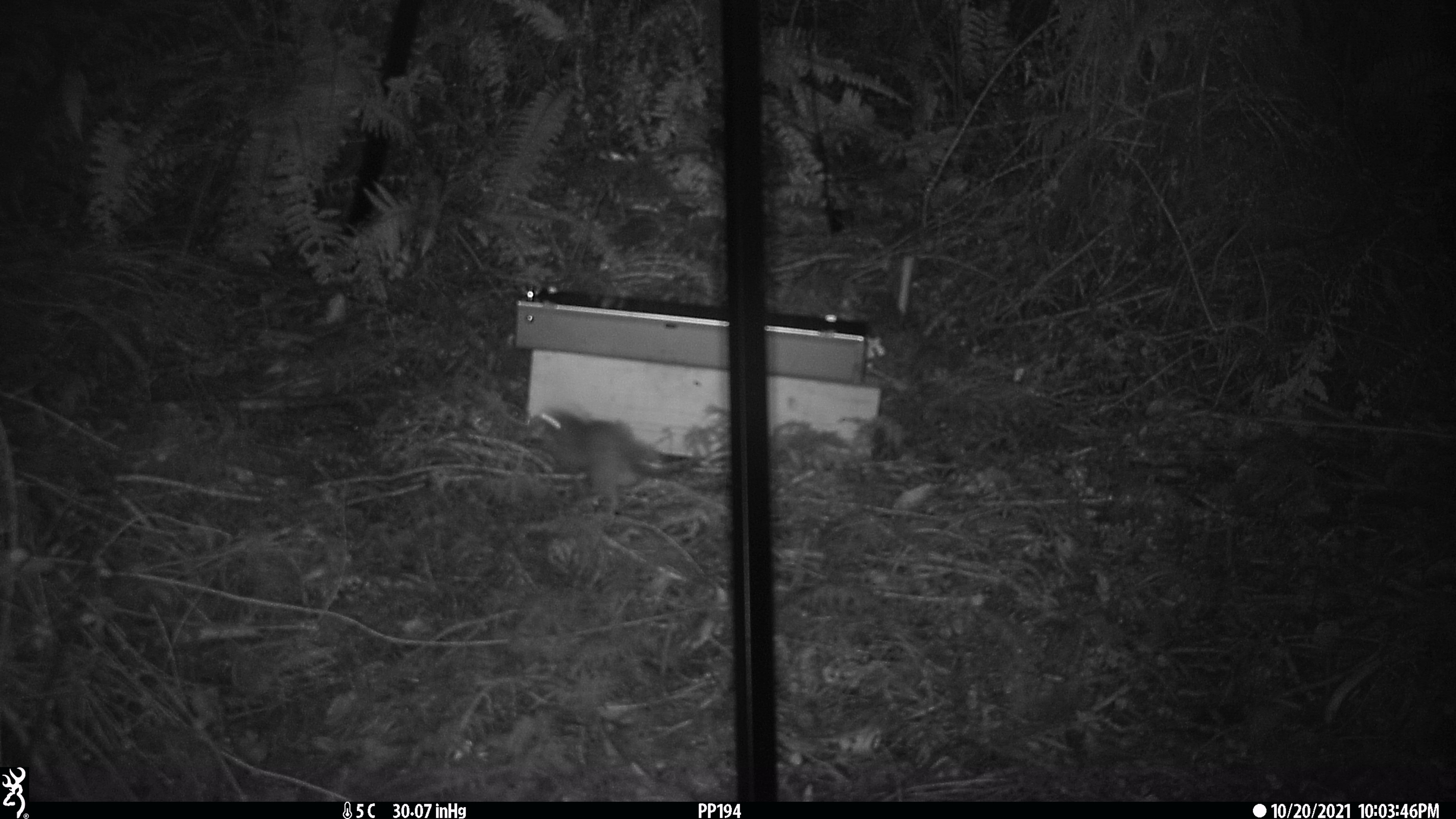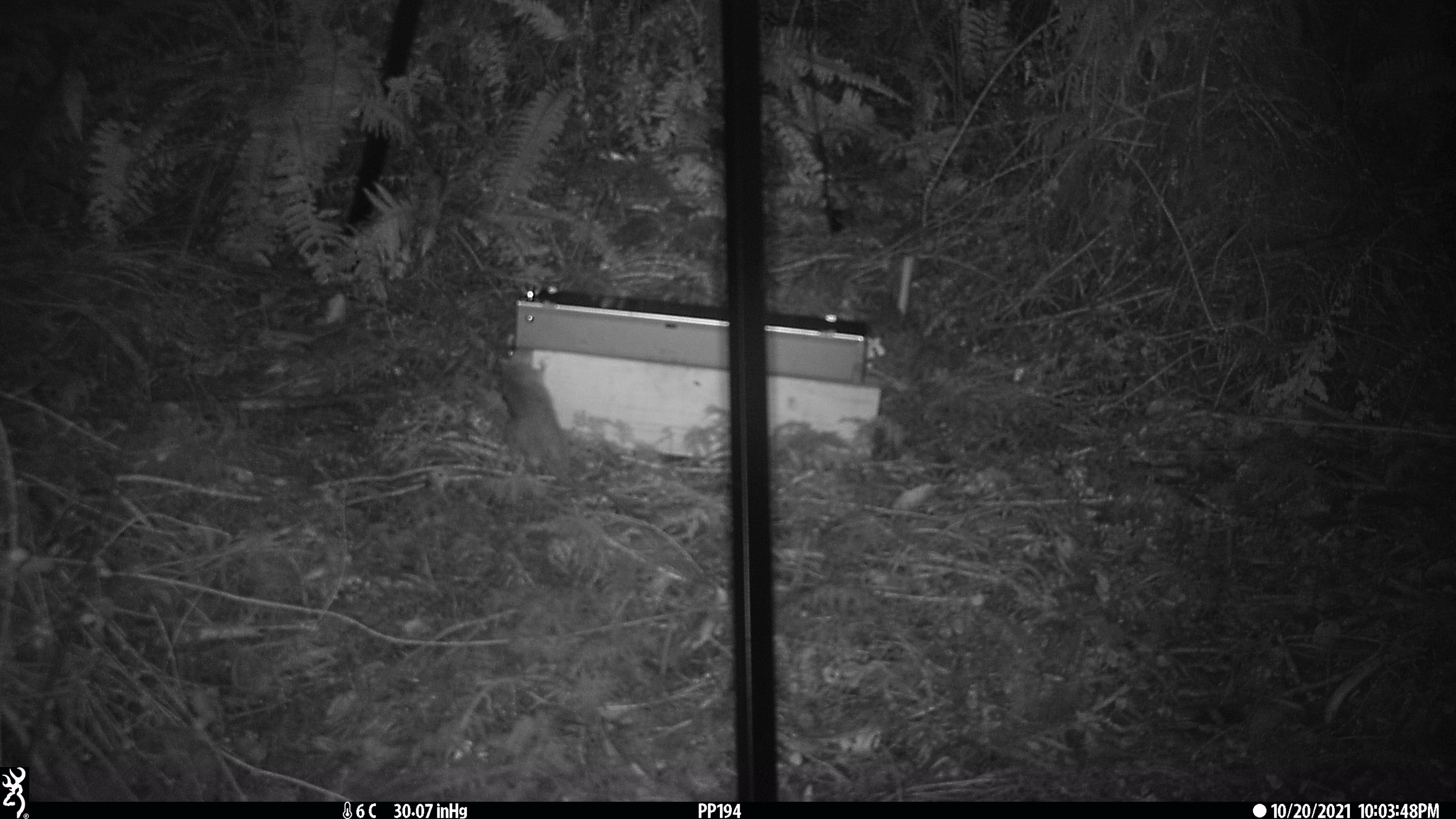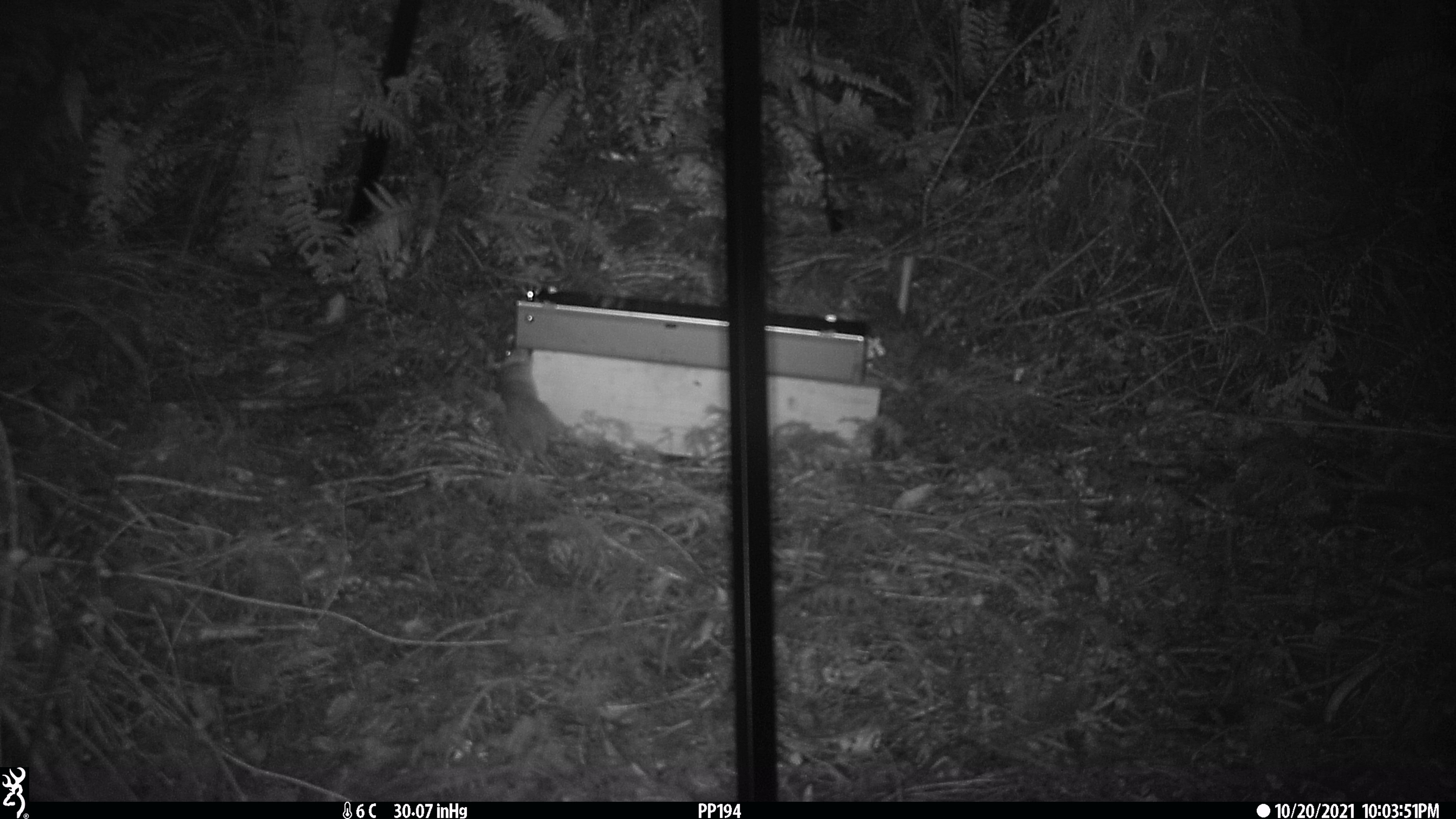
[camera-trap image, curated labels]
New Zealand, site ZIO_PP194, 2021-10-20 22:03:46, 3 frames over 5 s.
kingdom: Animalia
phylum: Chordata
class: Mammalia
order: Rodentia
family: Muridae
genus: Rattus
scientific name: Rattus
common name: rat